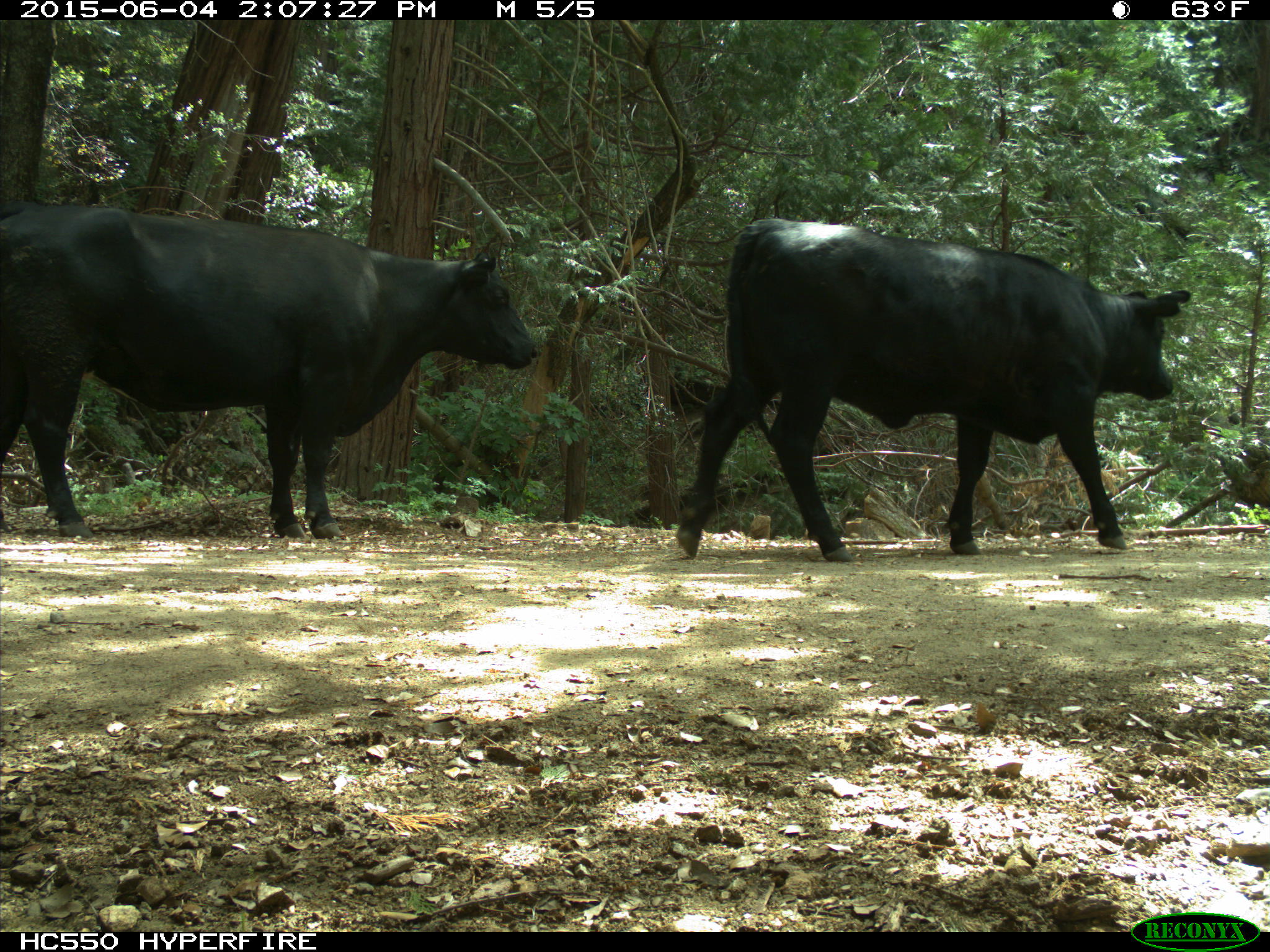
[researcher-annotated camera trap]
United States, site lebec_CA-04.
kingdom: Animalia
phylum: Chordata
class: Mammalia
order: Artiodactyla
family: Bovidae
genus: Bos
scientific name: Bos taurus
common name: domestic cow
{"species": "Bos taurus (domestic cow)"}